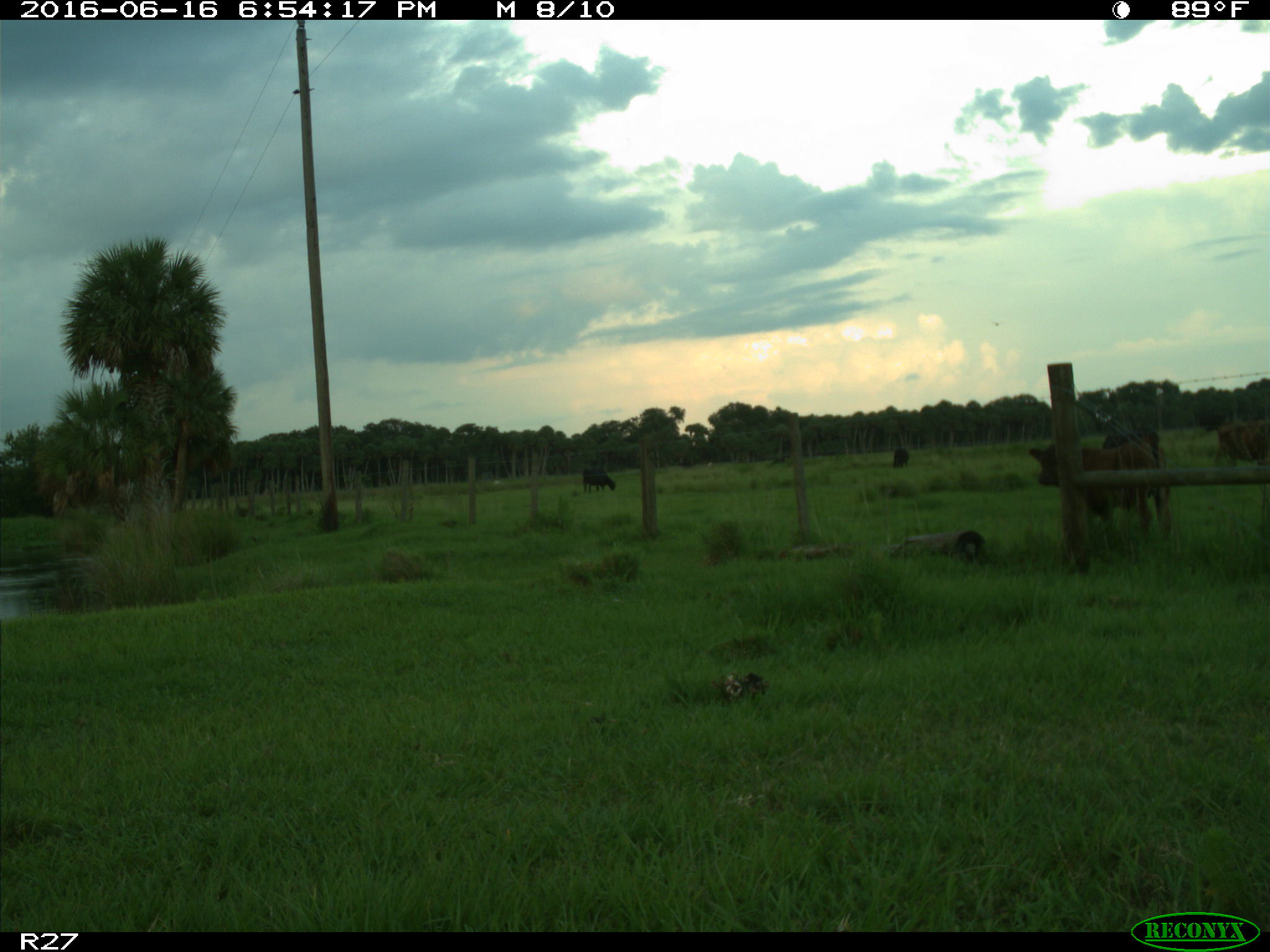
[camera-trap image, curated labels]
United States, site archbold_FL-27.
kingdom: Animalia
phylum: Chordata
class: Mammalia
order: Artiodactyla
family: Bovidae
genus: Bos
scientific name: Bos taurus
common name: domestic cow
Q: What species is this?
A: Bos taurus (domestic cow).